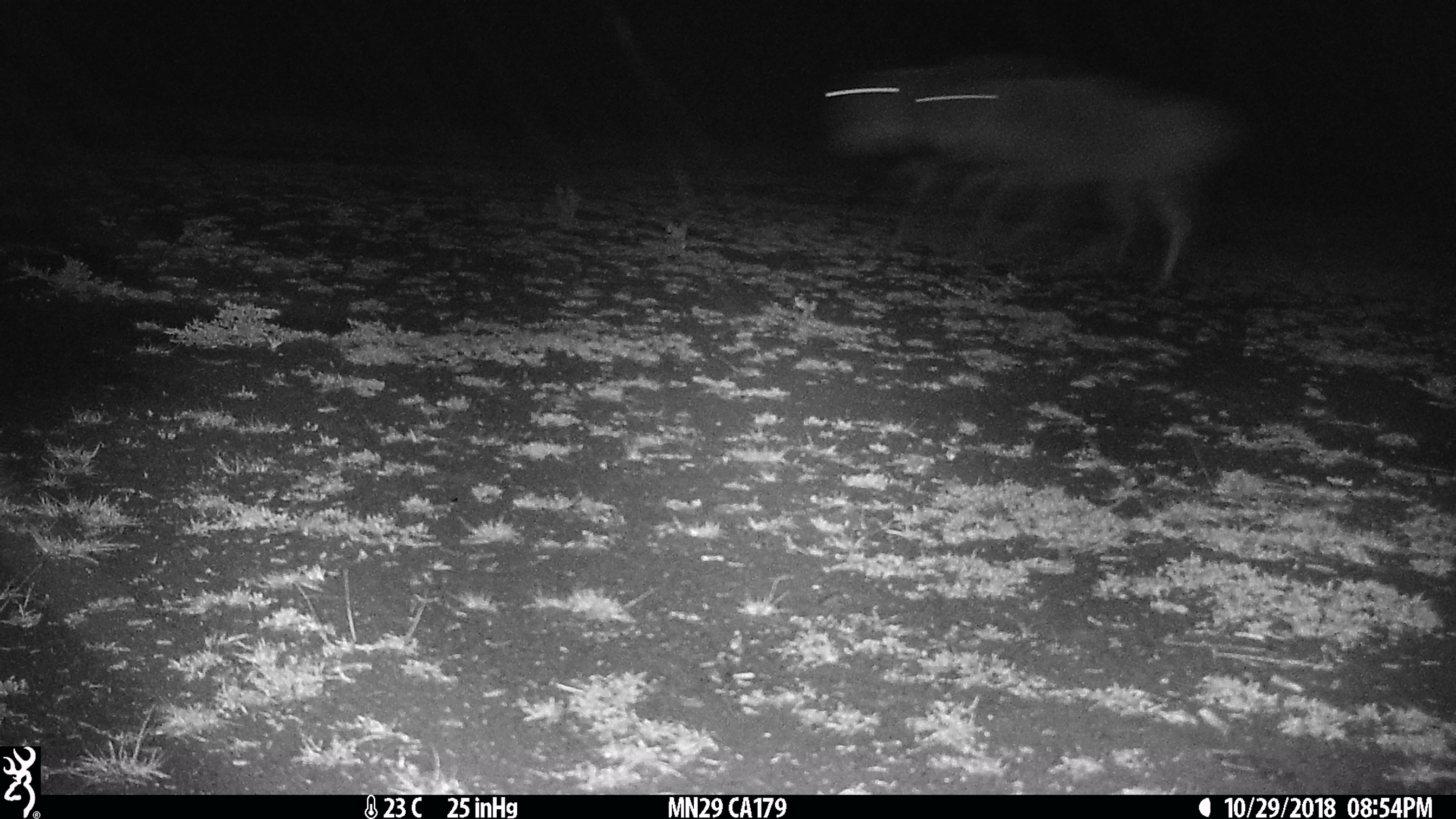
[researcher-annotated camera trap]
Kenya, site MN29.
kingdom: Animalia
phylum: Chordata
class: Mammalia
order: Artiodactyla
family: Bovidae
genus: Connochaetes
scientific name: Connochaetes taurinus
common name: blue wildebeest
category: wildebeest